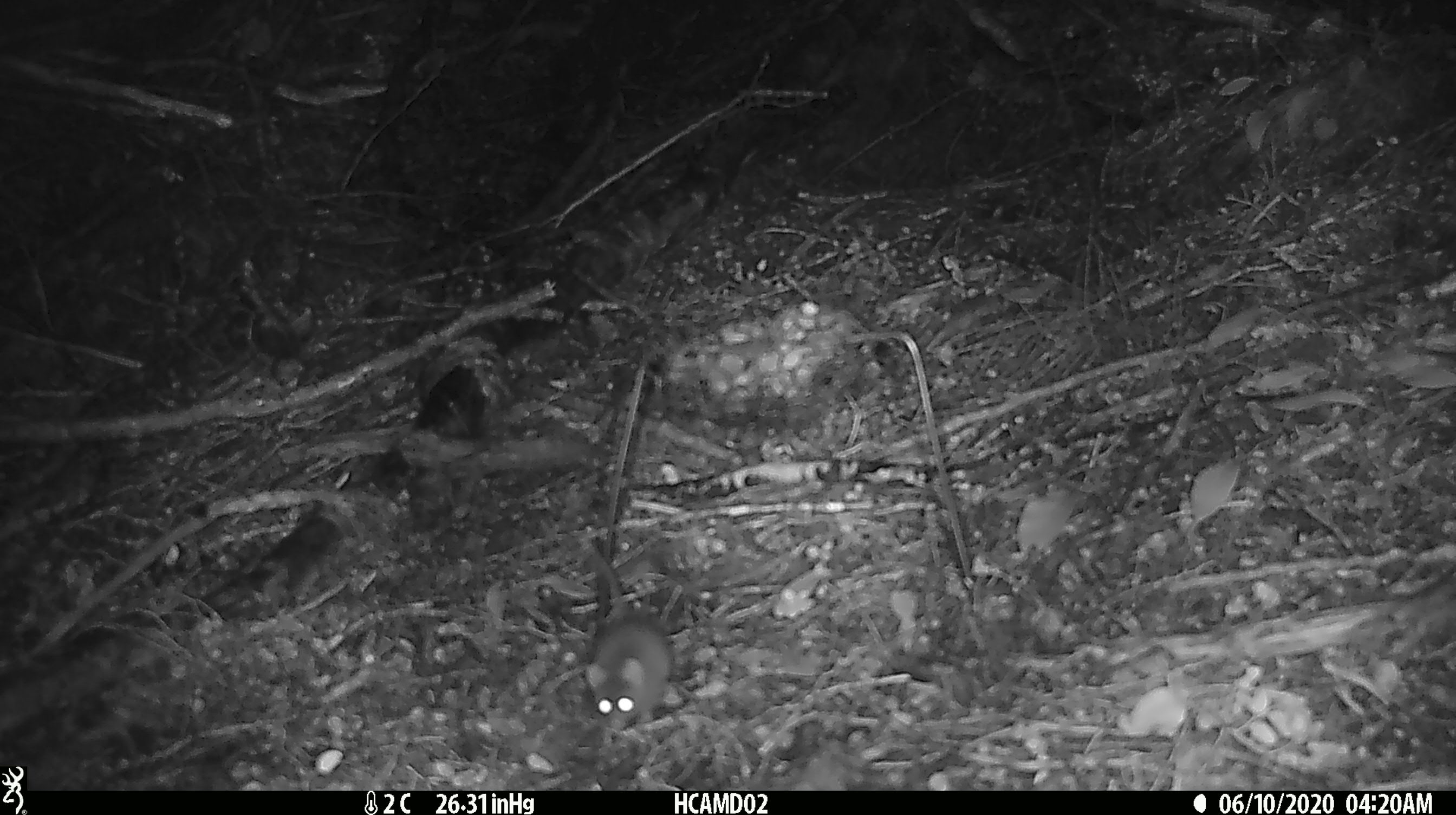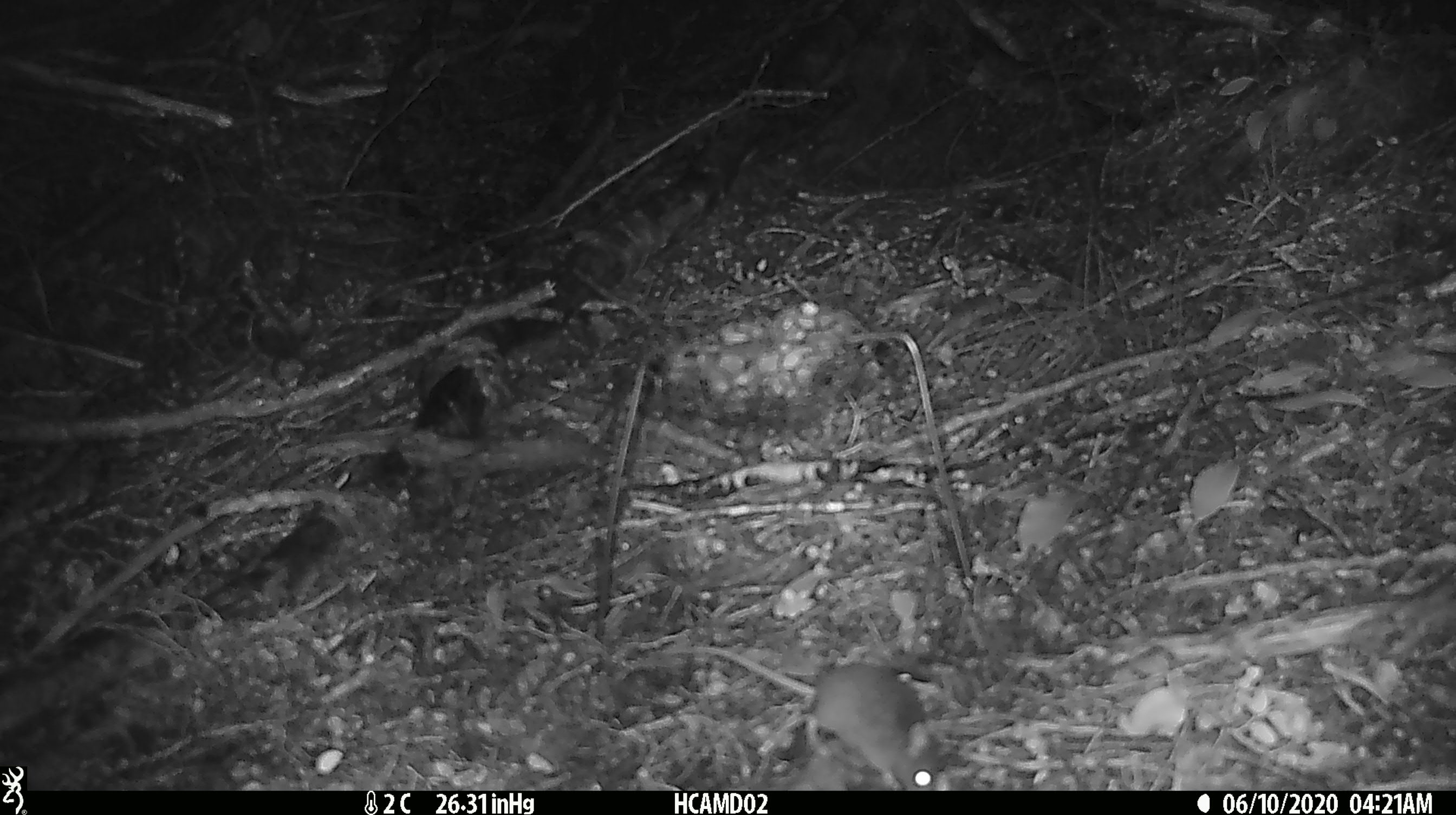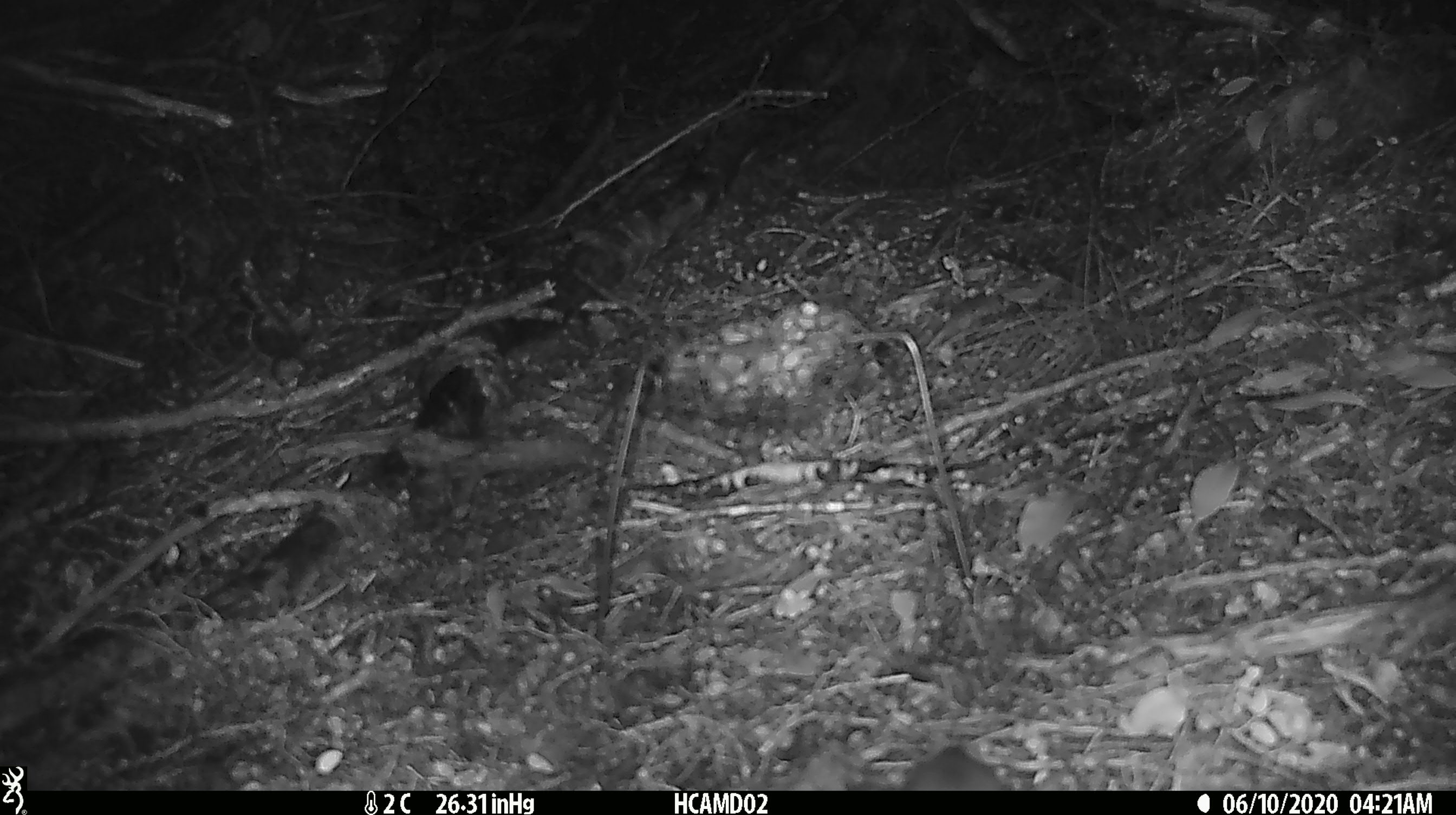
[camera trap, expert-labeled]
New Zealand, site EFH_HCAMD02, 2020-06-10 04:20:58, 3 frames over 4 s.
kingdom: Animalia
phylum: Chordata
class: Mammalia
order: Rodentia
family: Muridae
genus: Mus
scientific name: Mus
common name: mouse